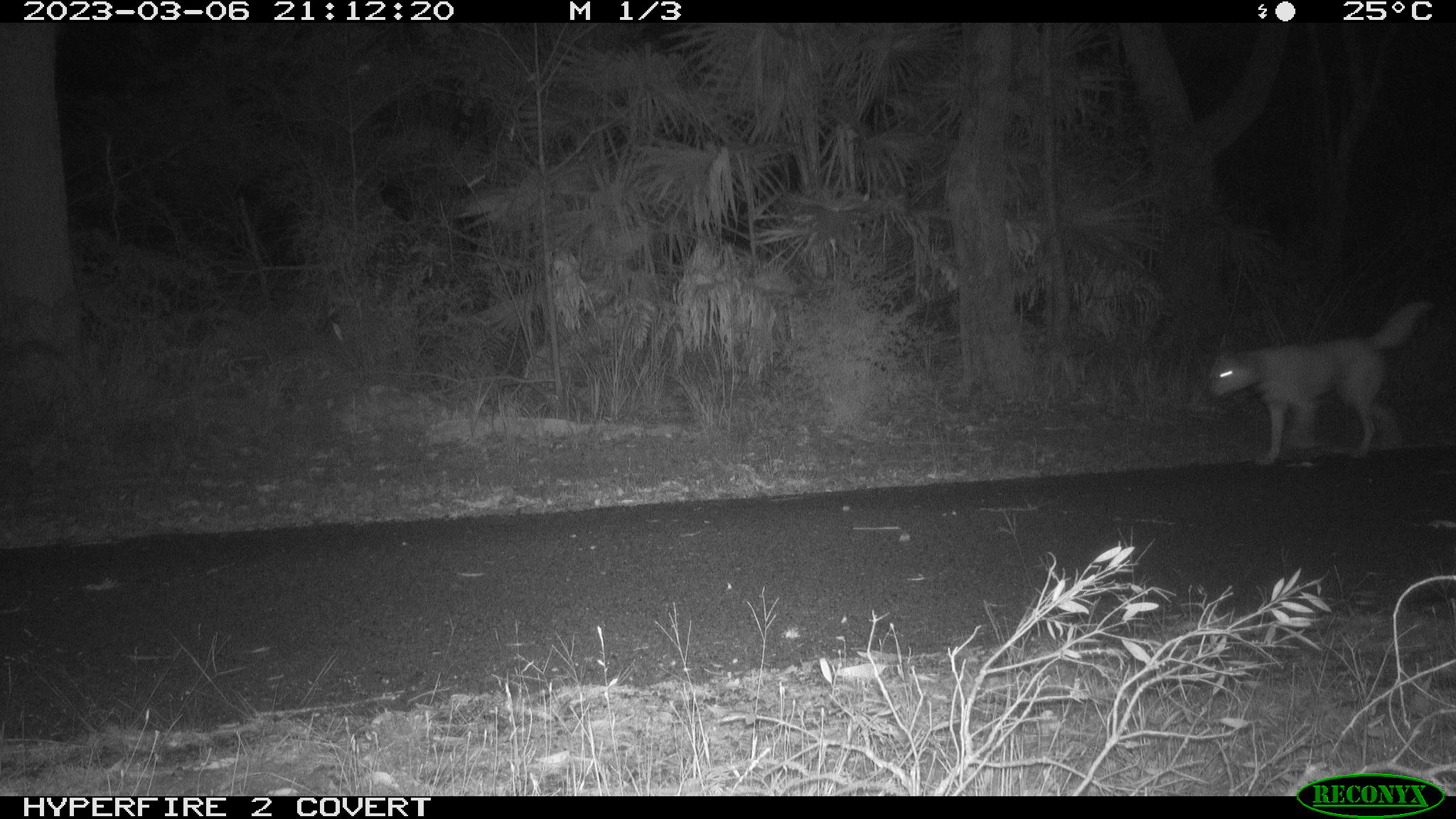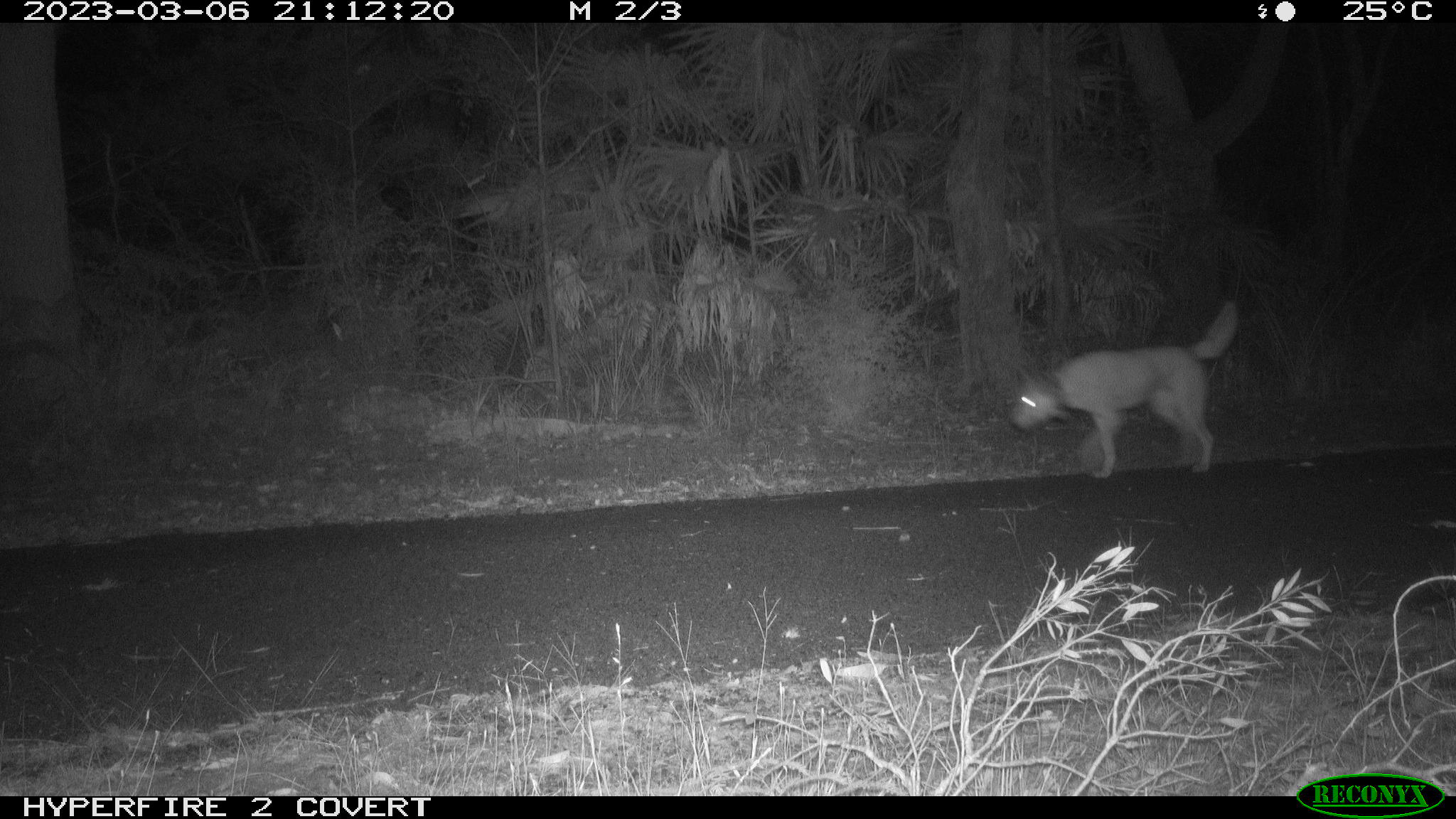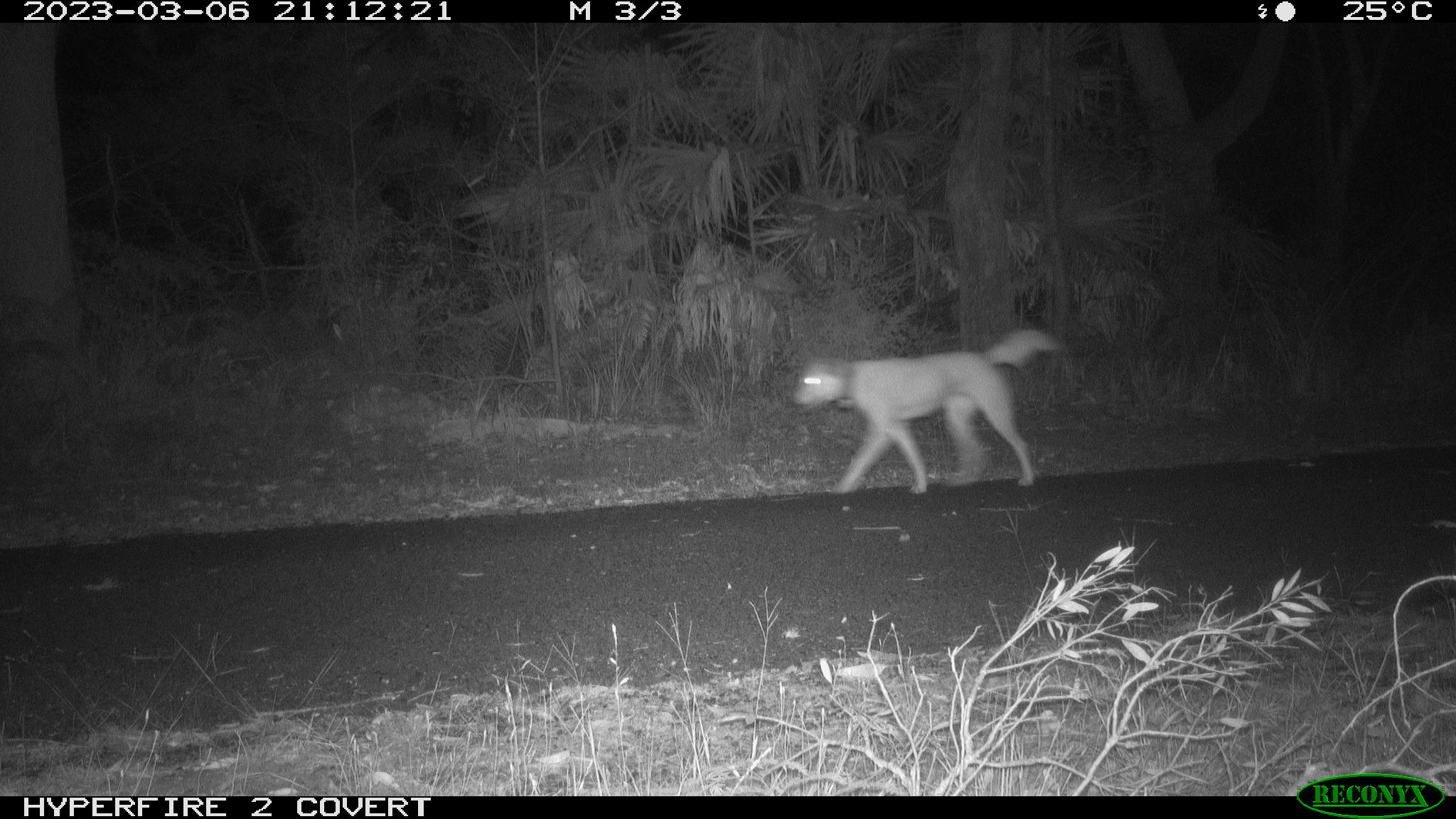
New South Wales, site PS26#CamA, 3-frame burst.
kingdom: Animalia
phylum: Chordata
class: Mammalia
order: Carnivora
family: Canidae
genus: Canis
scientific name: Canis familiaris dingo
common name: dingo